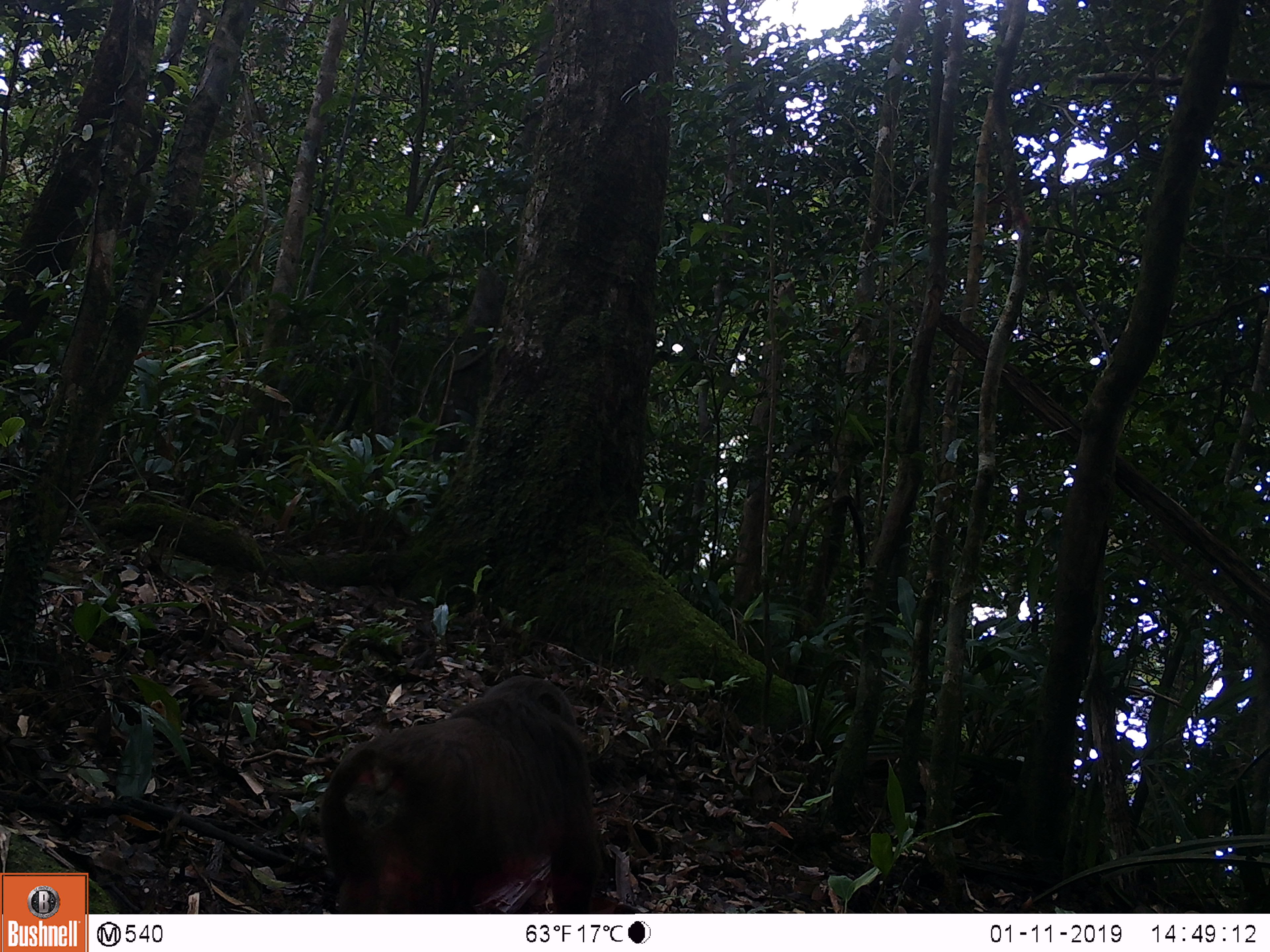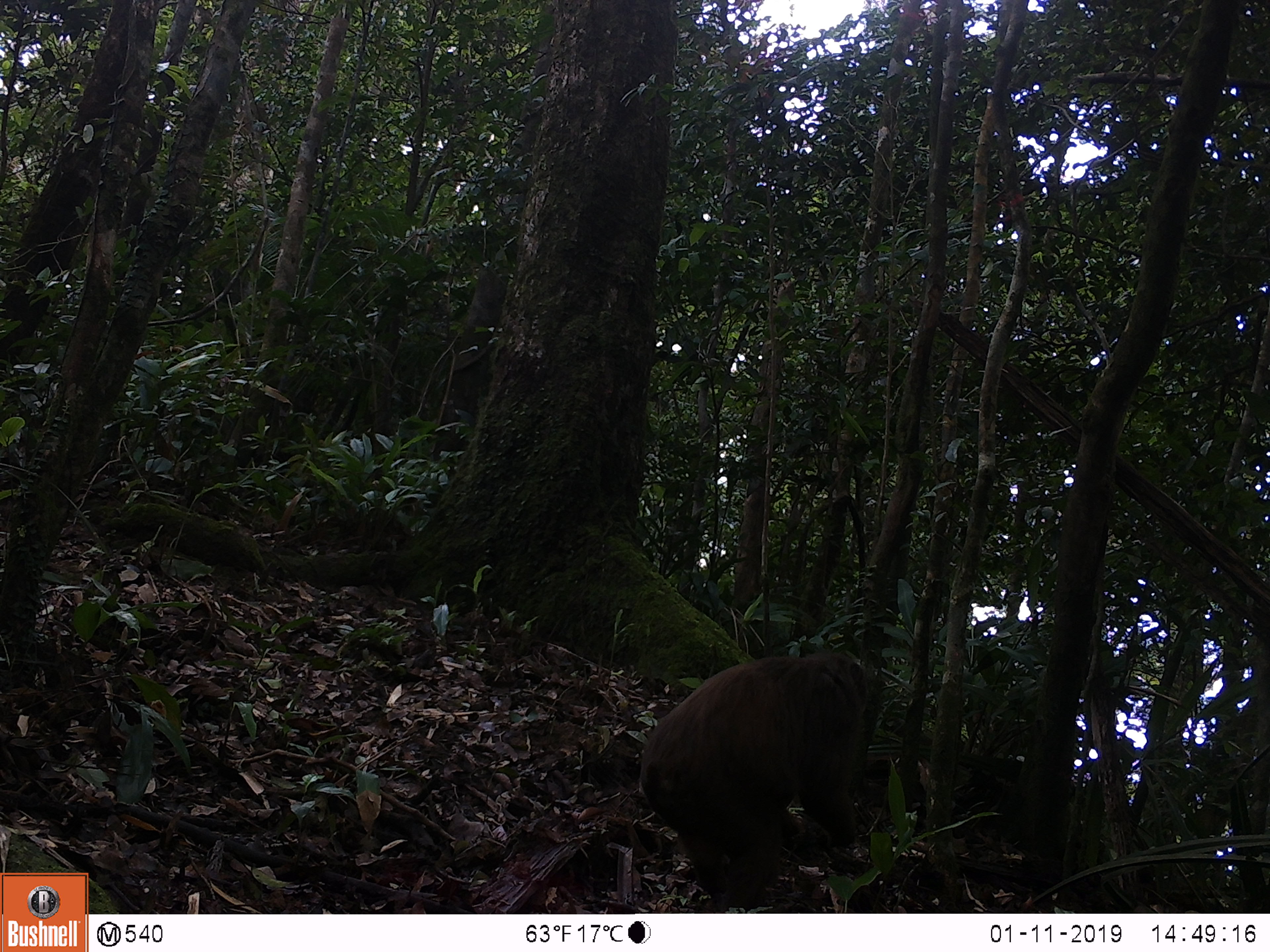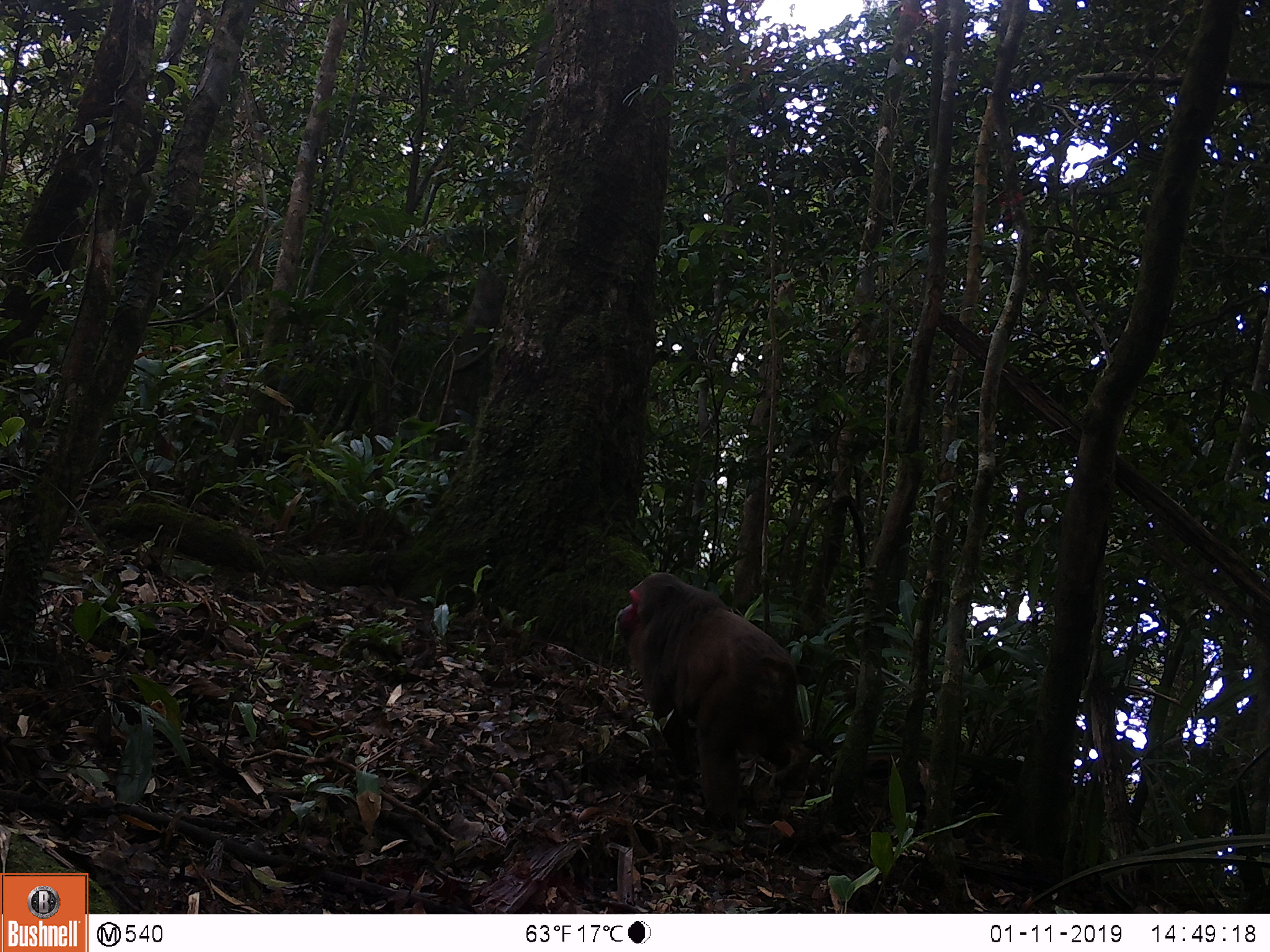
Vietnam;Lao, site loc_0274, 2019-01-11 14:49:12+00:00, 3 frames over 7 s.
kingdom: Animalia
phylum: Chordata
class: Mammalia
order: Primates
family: Cercopithecidae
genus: Macaca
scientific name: Macaca arctoides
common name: stump-tailed macaque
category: stump tailed macaque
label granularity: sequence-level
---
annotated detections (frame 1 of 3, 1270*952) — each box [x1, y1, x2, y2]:
stump tailed macaque: [322, 675, 602, 914]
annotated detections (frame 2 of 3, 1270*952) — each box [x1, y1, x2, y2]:
stump tailed macaque: [639, 653, 868, 913]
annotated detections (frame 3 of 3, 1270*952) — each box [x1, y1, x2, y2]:
stump tailed macaque: [616, 572, 812, 816]